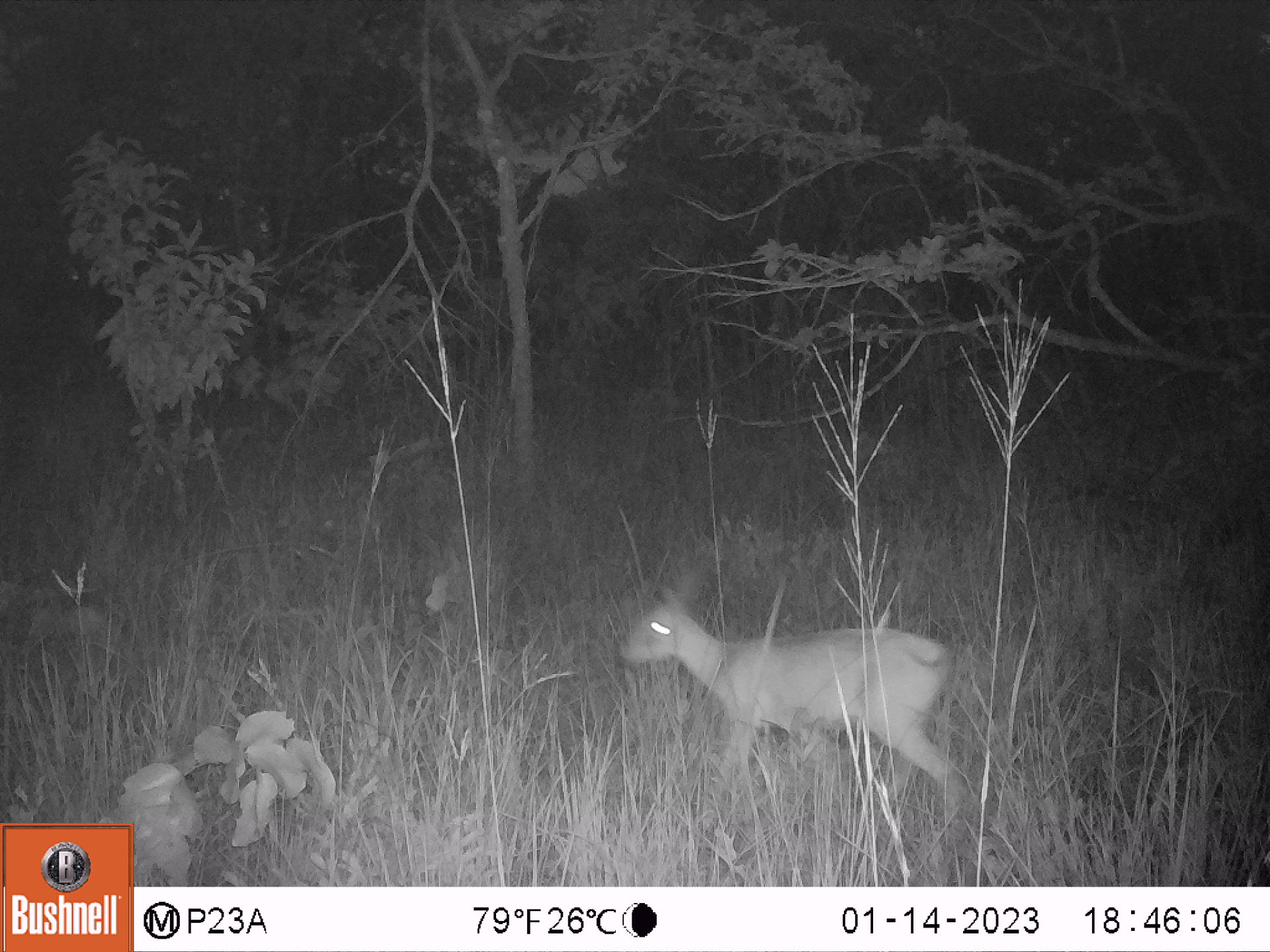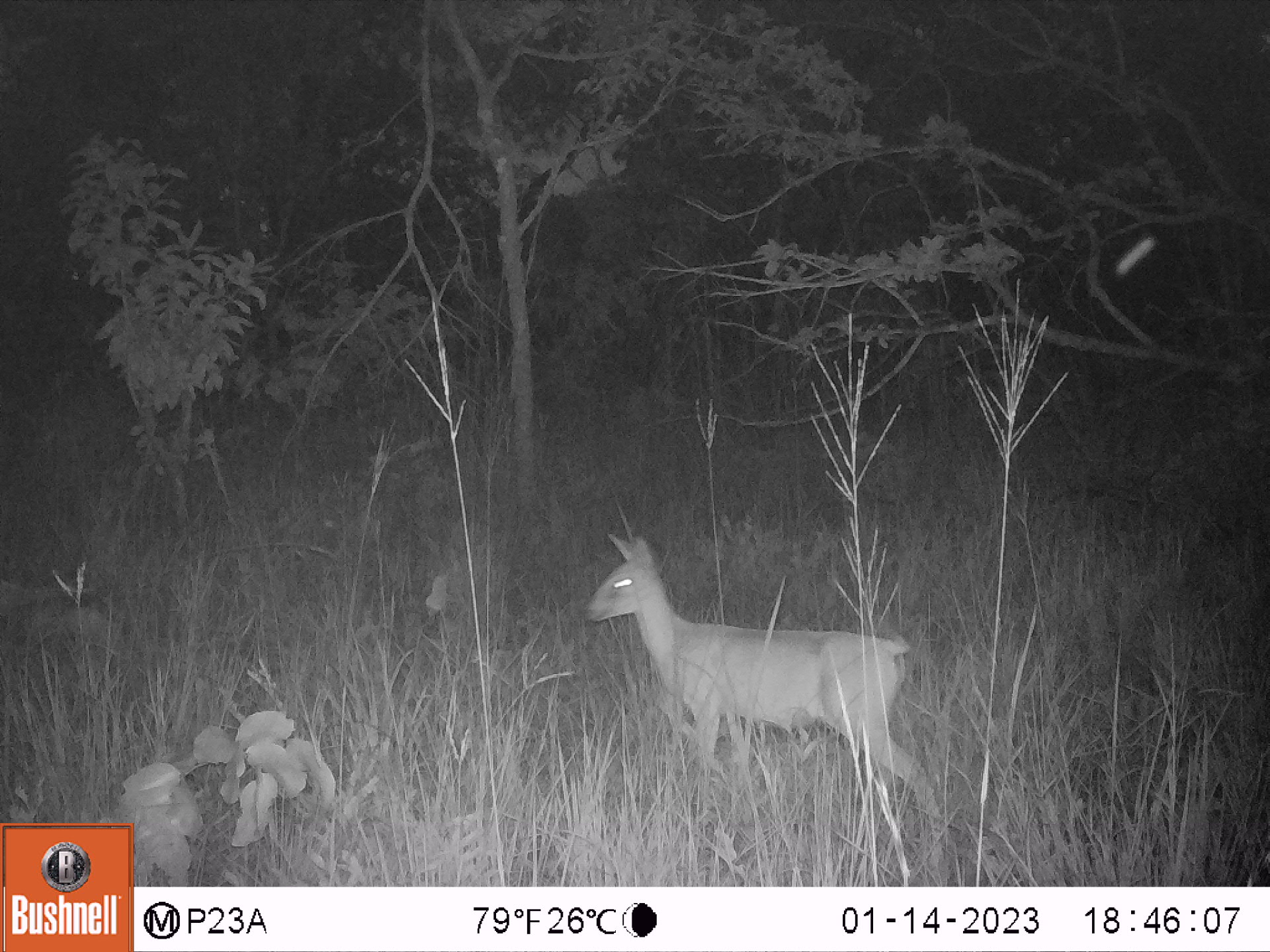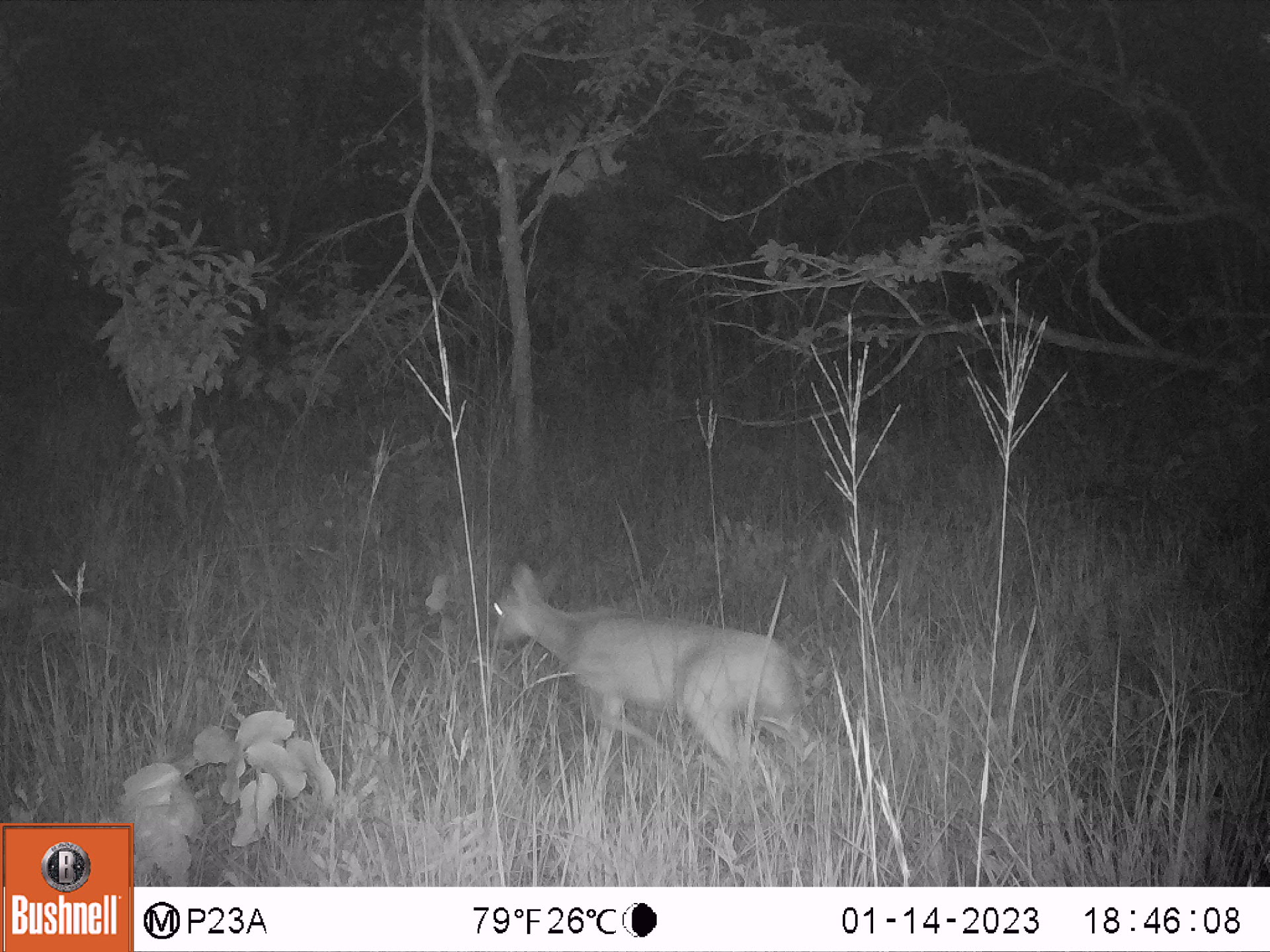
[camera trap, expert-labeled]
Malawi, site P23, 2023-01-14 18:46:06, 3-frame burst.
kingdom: Animalia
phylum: Chordata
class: Mammalia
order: Artiodactyla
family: Bovidae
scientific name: Antilopinae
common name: small antelope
Small antelope (Antilopinae), count 1.